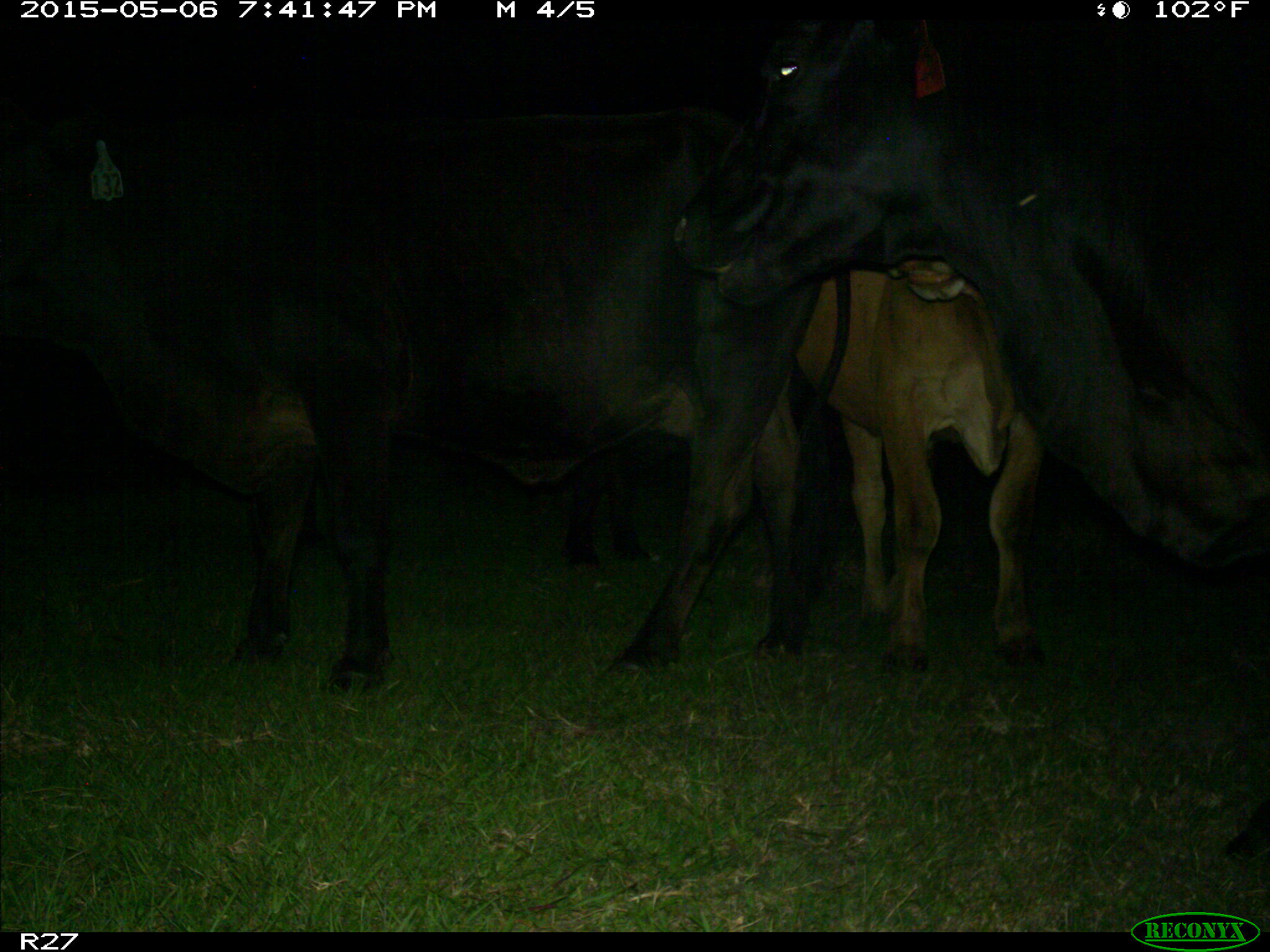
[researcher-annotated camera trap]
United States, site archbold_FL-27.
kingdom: Animalia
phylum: Chordata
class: Mammalia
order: Artiodactyla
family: Bovidae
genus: Bos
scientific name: Bos taurus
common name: domestic cow